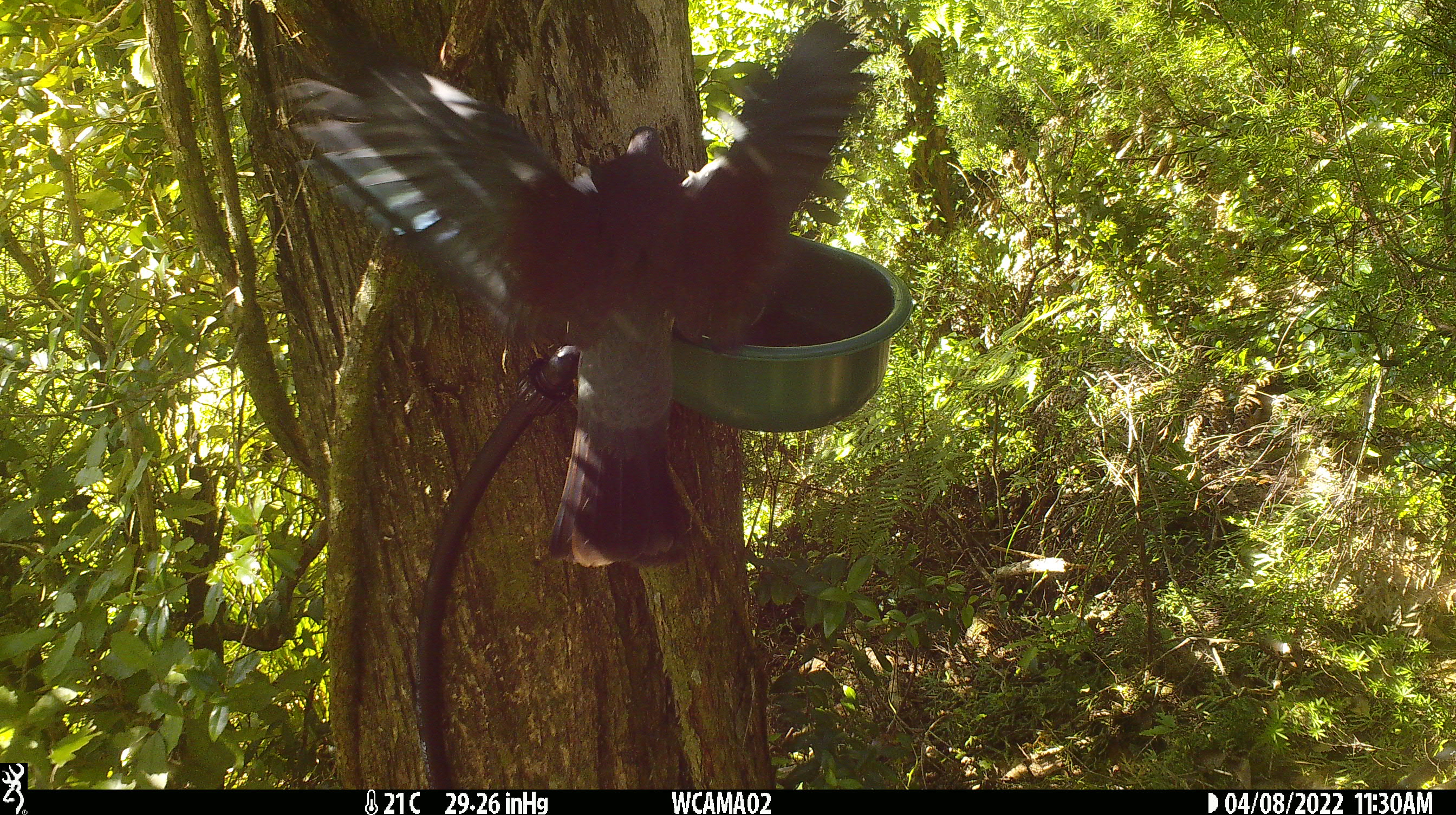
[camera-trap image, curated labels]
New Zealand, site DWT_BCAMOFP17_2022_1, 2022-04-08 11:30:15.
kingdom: Animalia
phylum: Chordata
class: Aves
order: Columbiformes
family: Columbidae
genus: Hemiphaga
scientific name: Hemiphaga novaeseelandiae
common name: new zealand pigeon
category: kereru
Kereru (new zealand pigeon) (Hemiphaga novaeseelandiae).